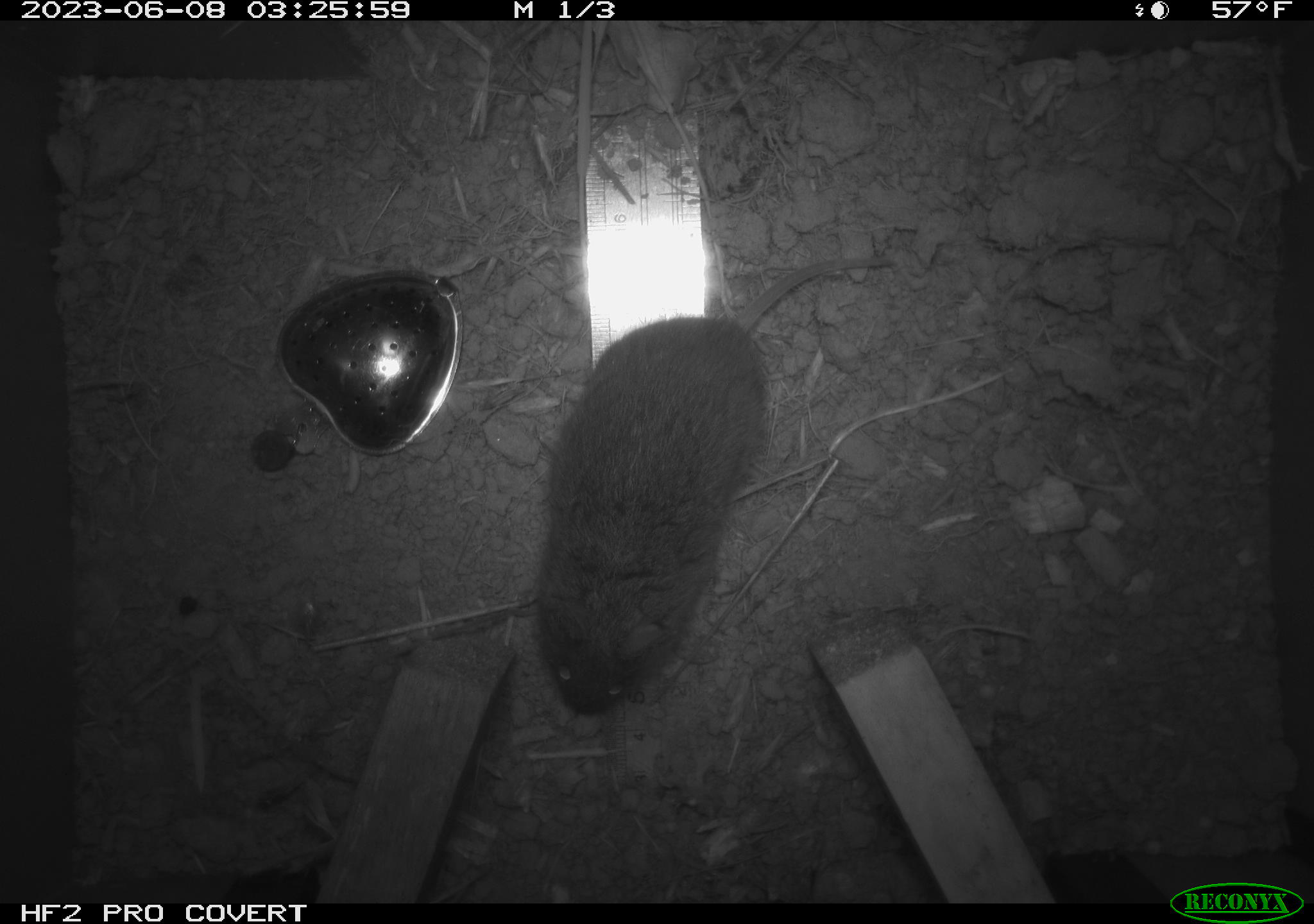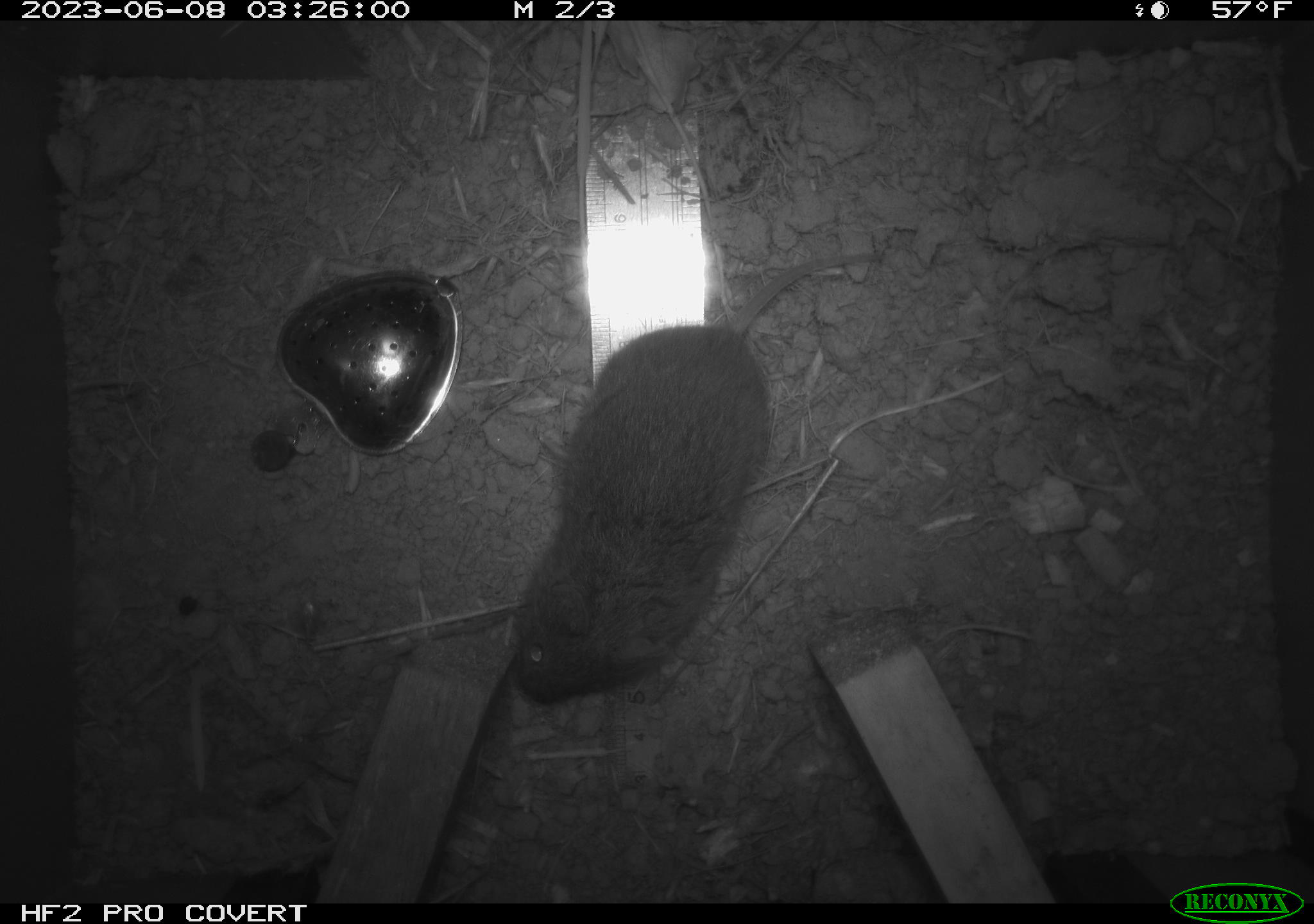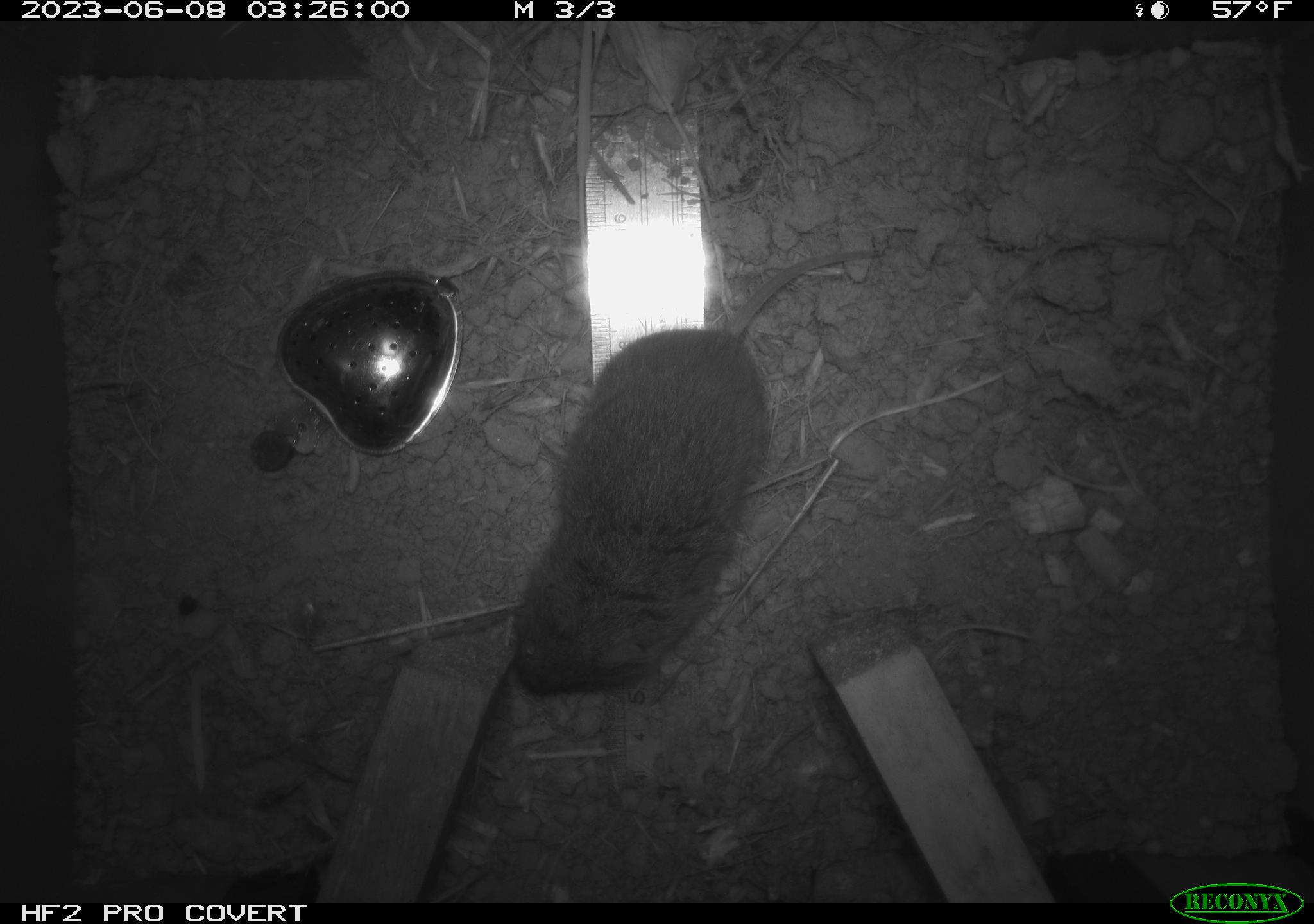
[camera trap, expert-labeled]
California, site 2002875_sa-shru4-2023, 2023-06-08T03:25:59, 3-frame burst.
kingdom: Animalia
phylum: Chordata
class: Mammalia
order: Rodentia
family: Cricetidae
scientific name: Arvicolinae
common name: voles, lemmings, and muskrats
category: arvicolinae subfamily